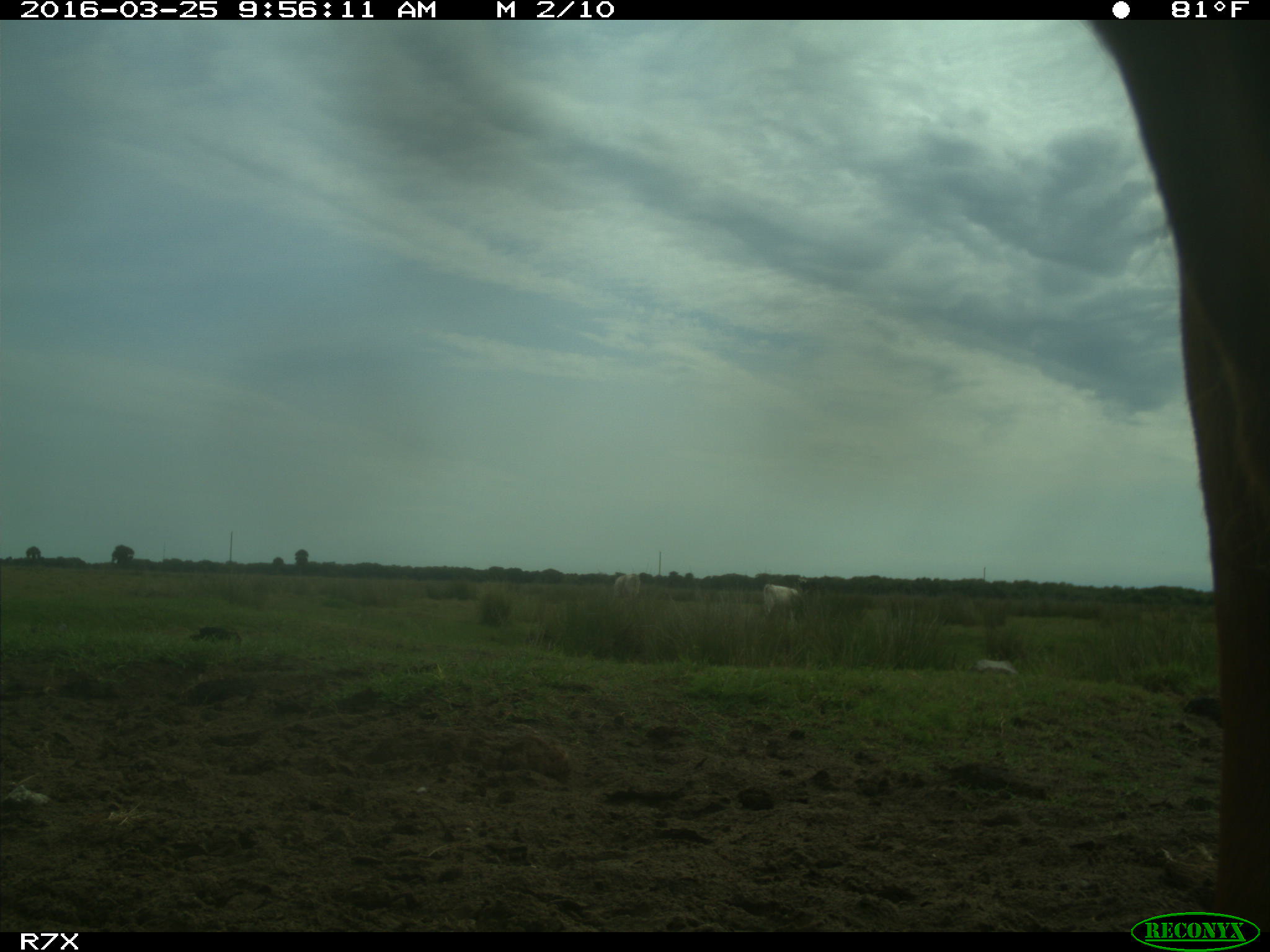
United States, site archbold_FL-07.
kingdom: Animalia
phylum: Chordata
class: Mammalia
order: Artiodactyla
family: Bovidae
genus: Bos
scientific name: Bos taurus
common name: domestic cow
Bos taurus (domestic cow).